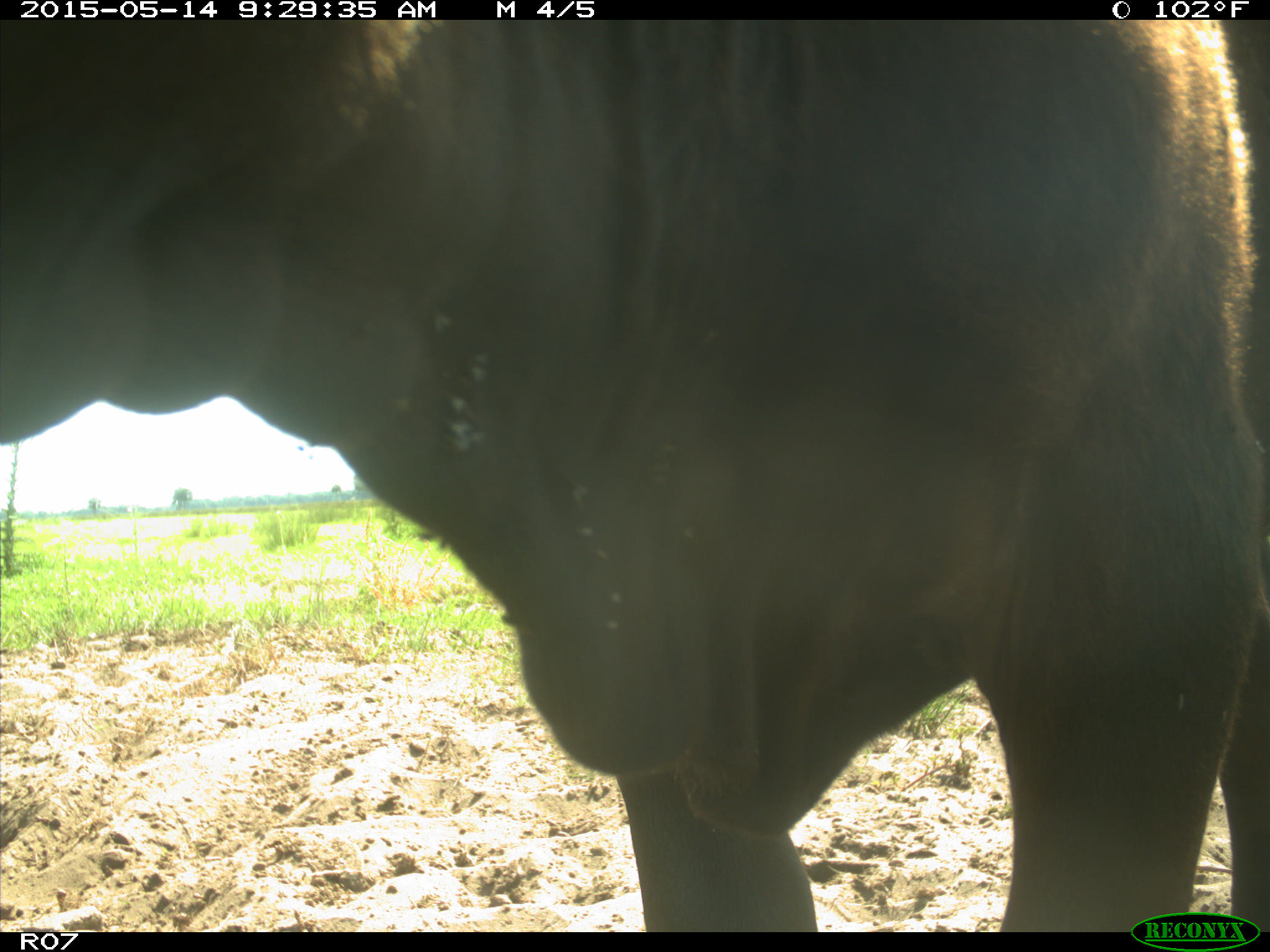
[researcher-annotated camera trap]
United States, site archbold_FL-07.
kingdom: Animalia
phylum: Chordata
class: Mammalia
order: Artiodactyla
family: Bovidae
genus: Bos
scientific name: Bos taurus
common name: domestic cow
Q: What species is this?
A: Bos taurus (domestic cow).